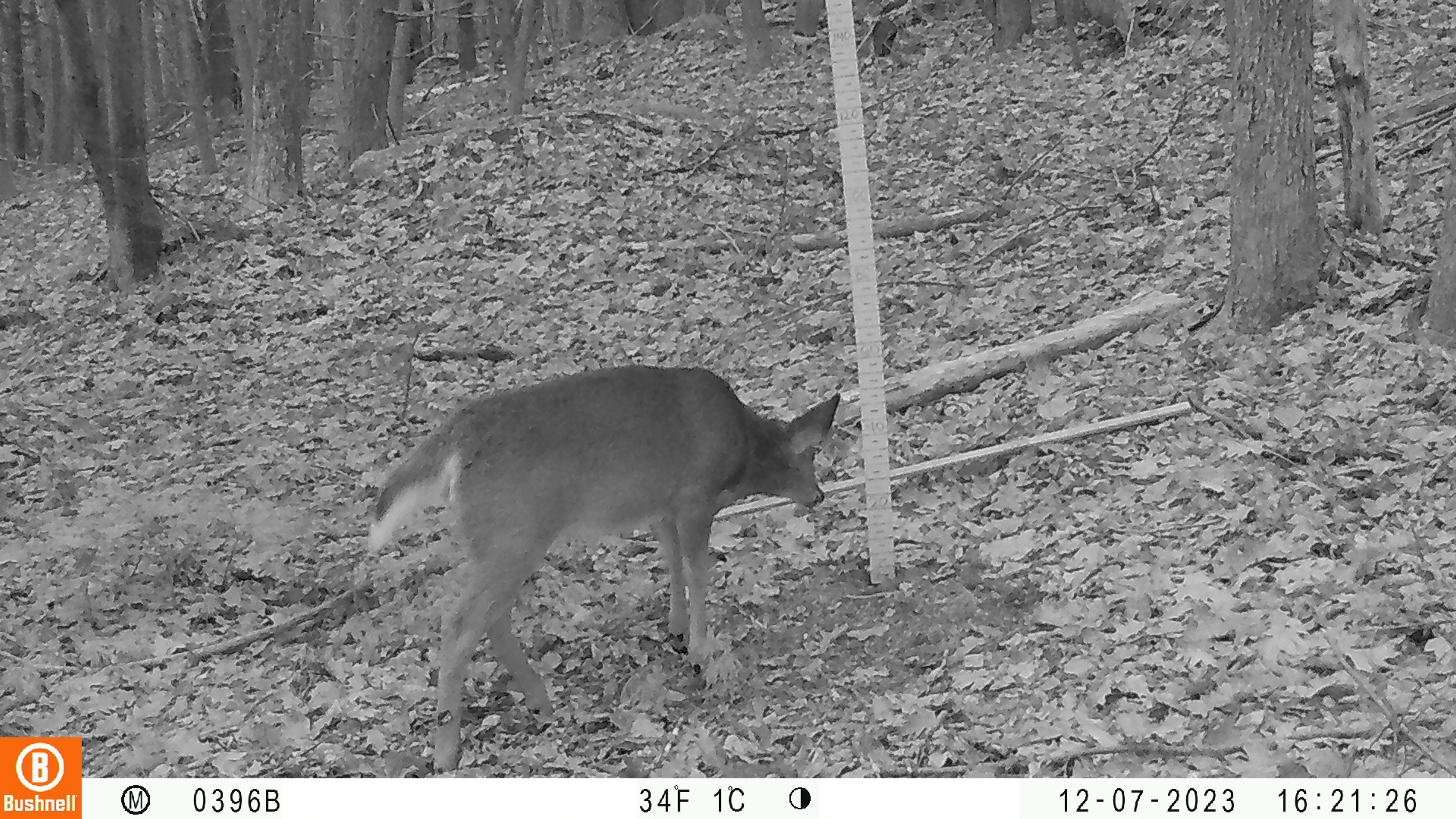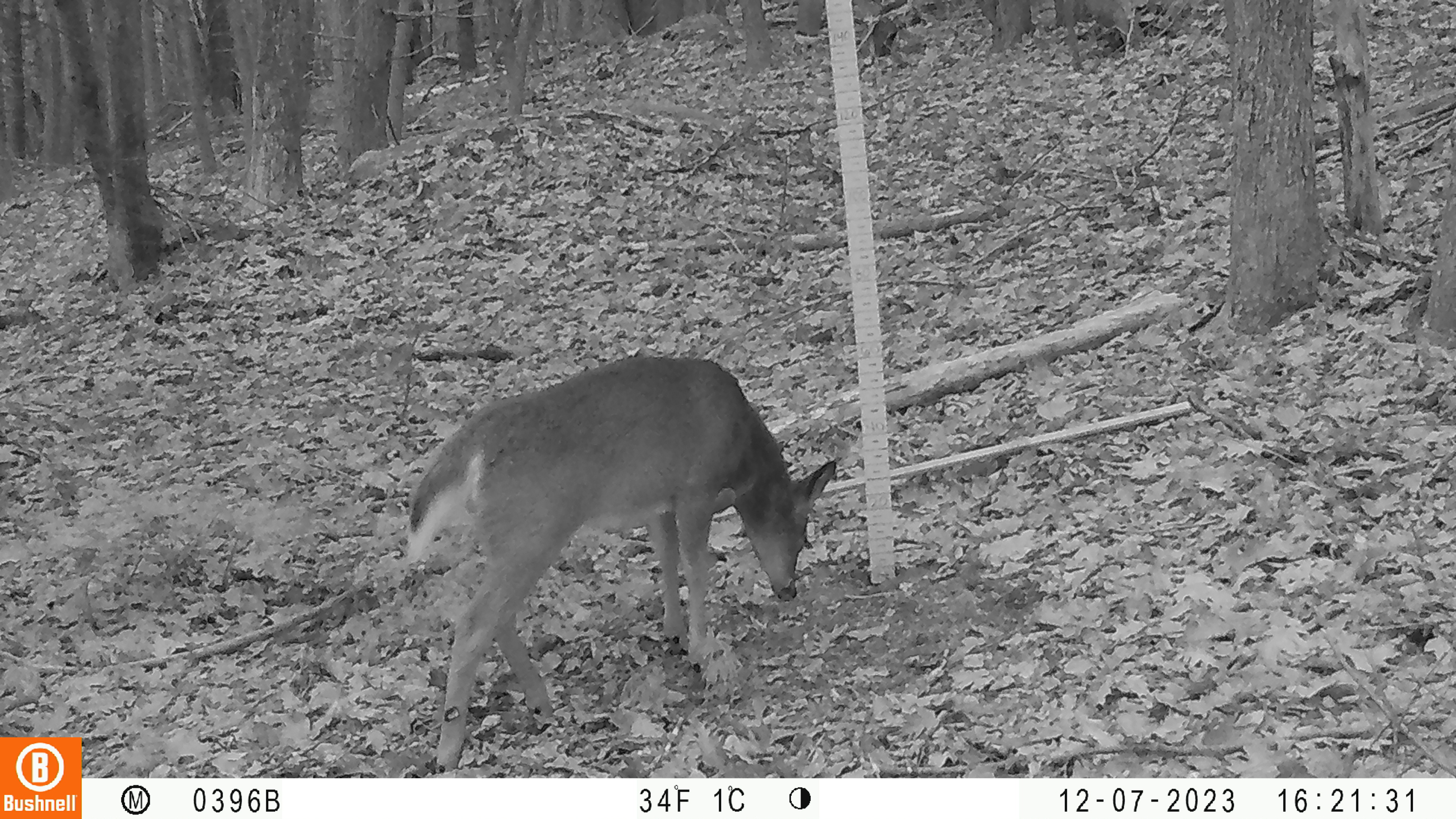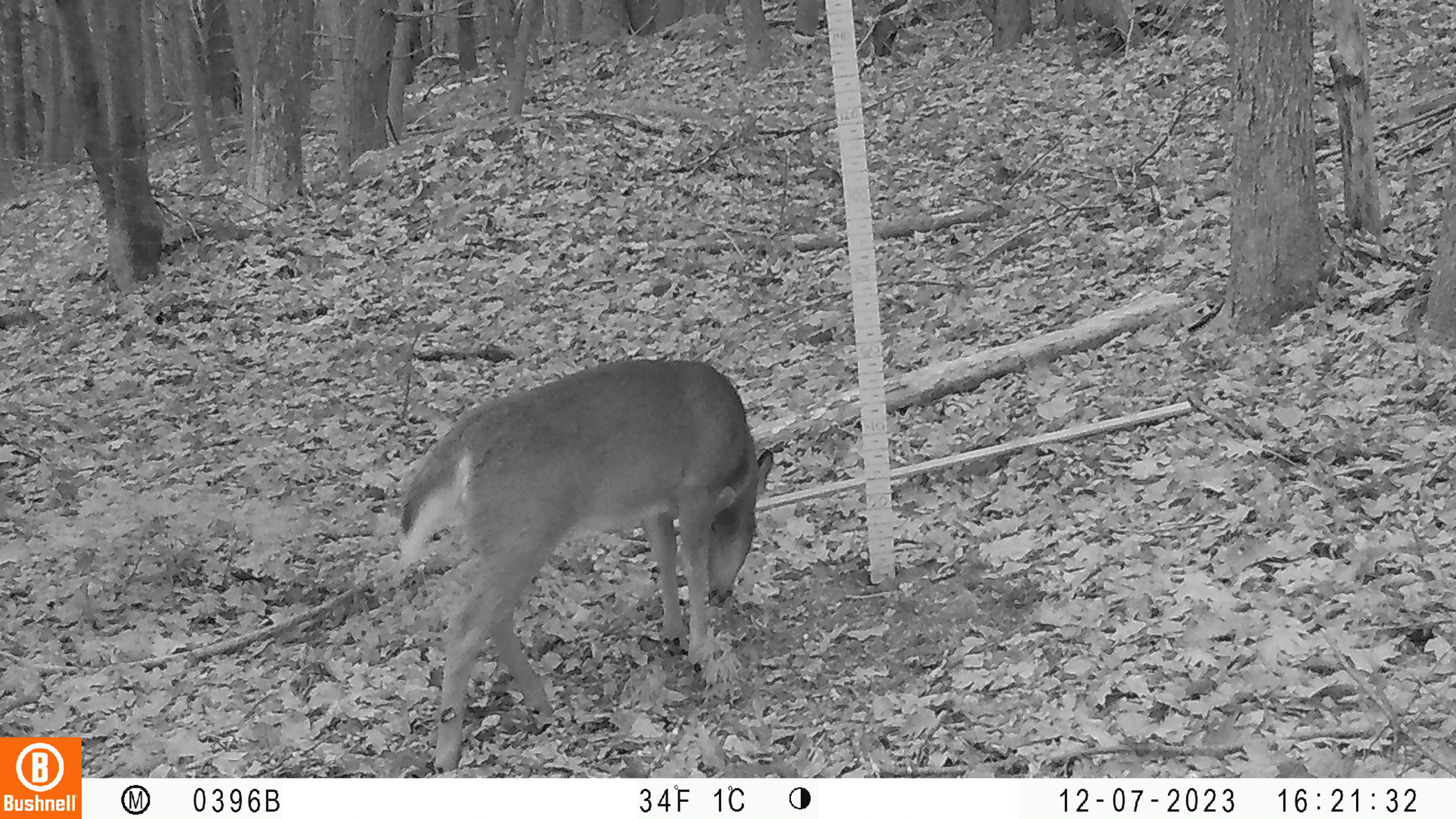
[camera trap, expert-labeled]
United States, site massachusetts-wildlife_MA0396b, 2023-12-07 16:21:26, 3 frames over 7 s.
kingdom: Animalia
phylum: Chordata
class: Mammalia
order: Artiodactyla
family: Cervidae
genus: Odocoileus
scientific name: Odocoileus virginianus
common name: white-tailed deer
White-tailed deer (Odocoileus virginianus).